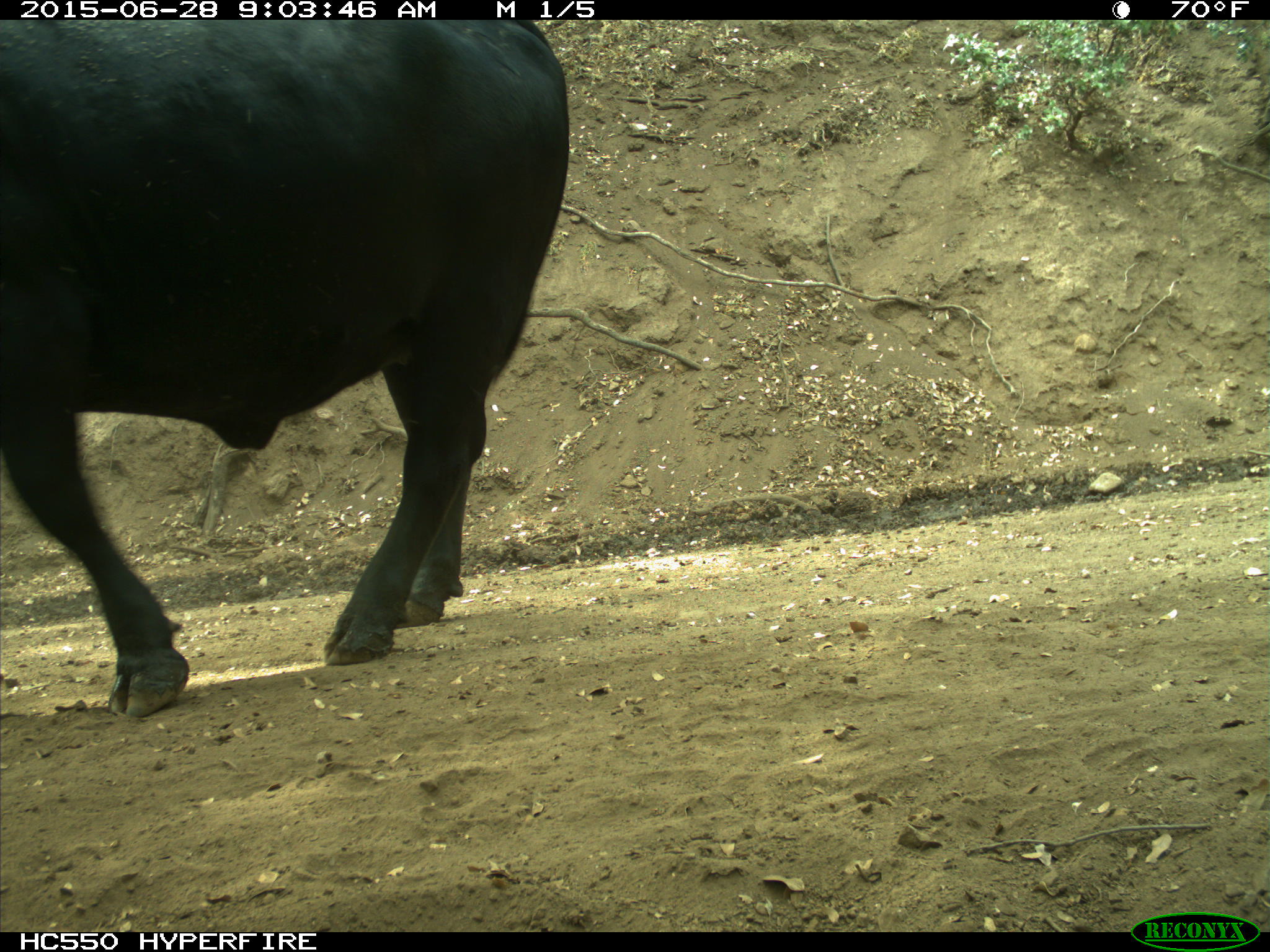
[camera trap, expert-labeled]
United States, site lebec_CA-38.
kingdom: Animalia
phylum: Chordata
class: Mammalia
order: Artiodactyla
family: Bovidae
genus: Bos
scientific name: Bos taurus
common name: domestic cow